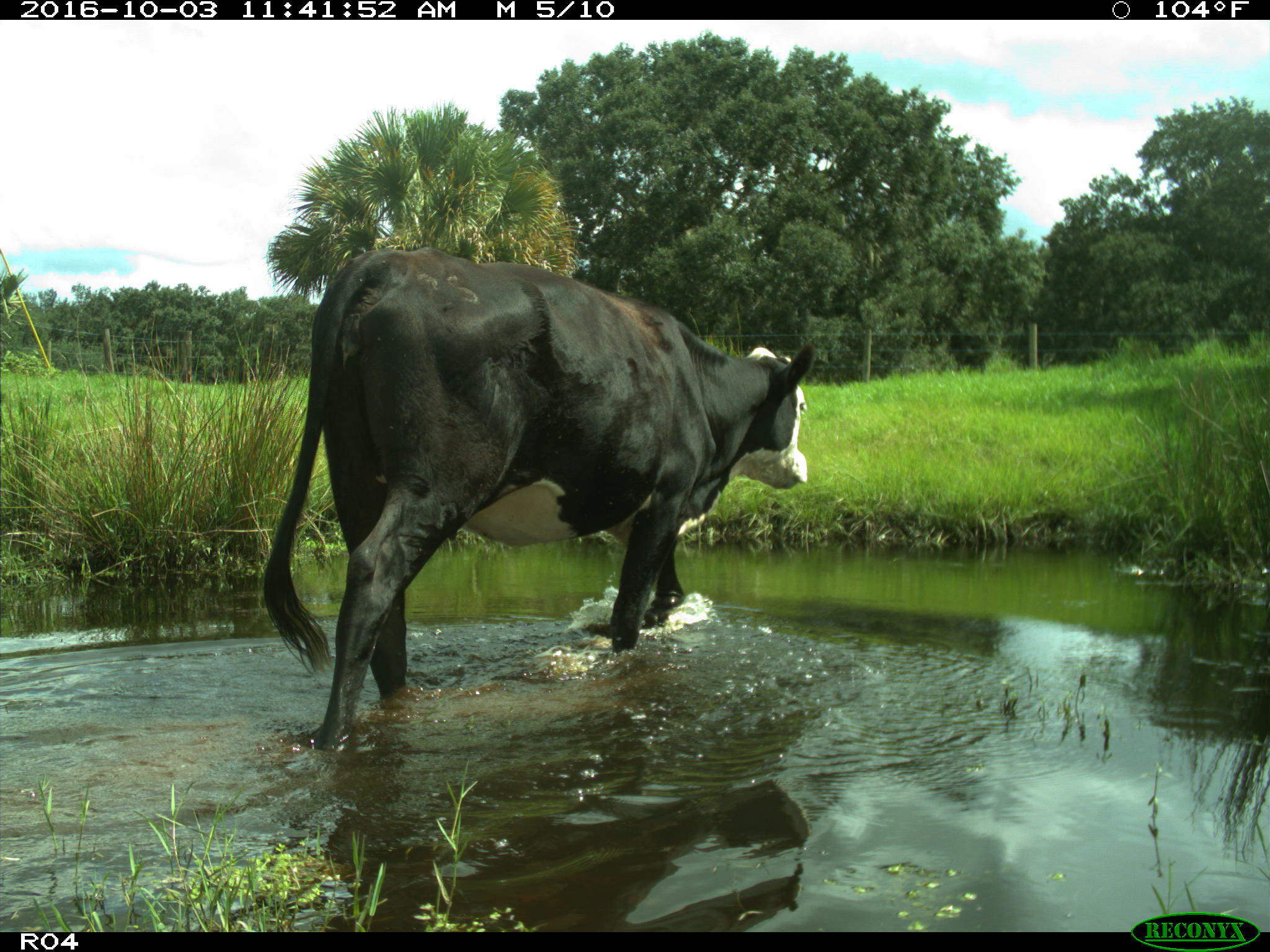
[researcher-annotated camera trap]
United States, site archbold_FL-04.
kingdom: Animalia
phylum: Chordata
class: Mammalia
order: Artiodactyla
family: Bovidae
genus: Bos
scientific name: Bos taurus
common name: domestic cow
Bos taurus (domestic cow).